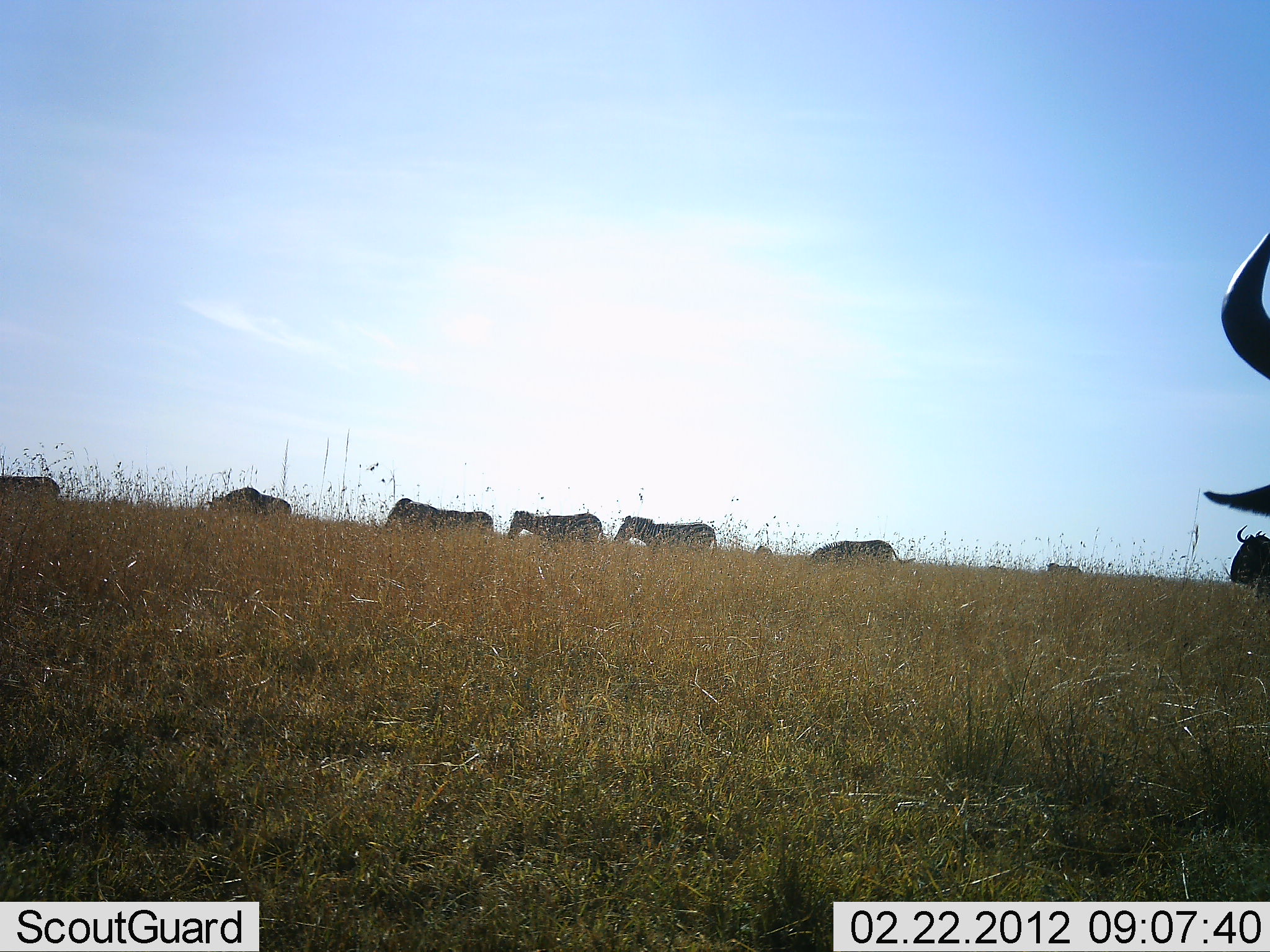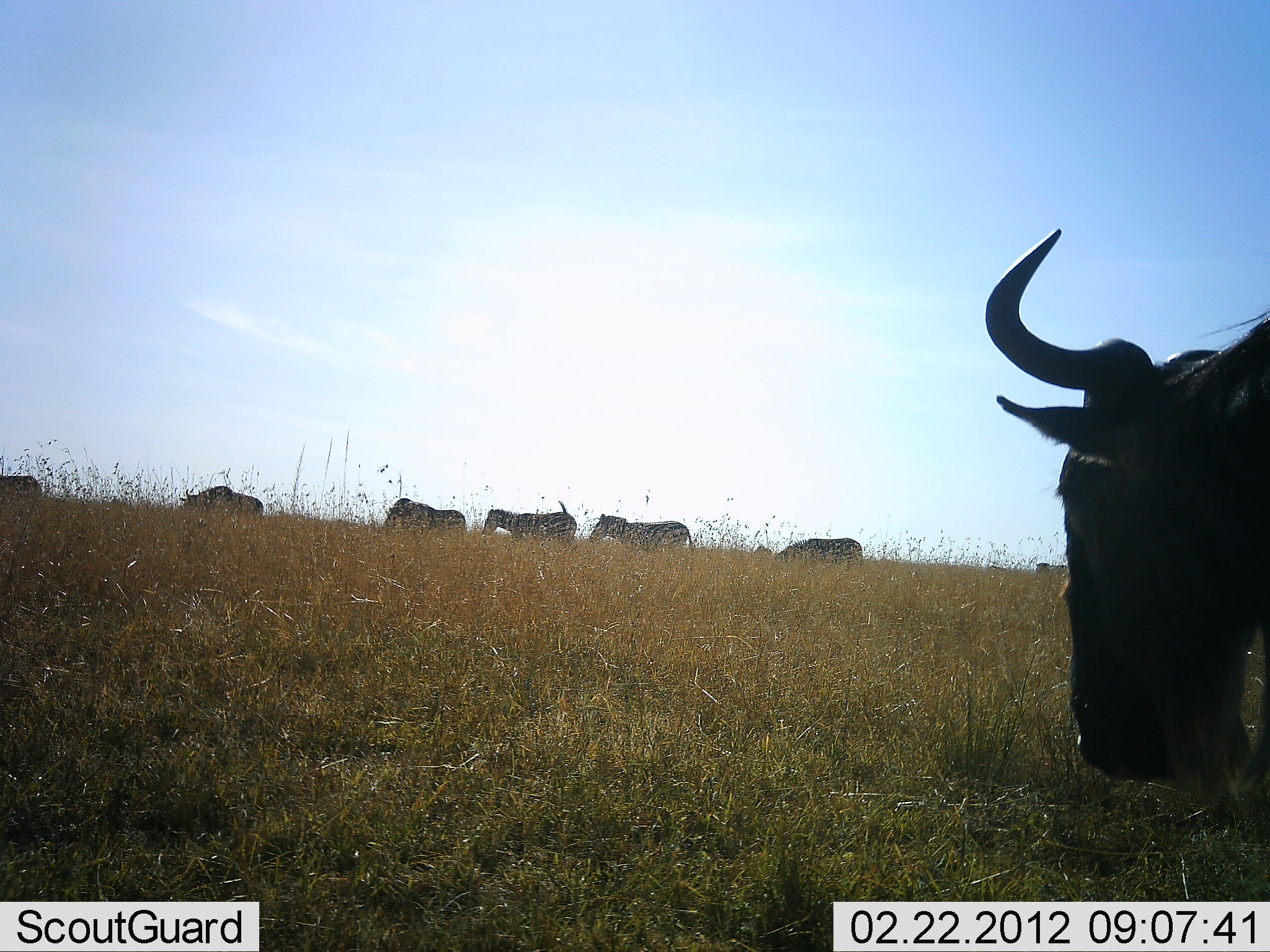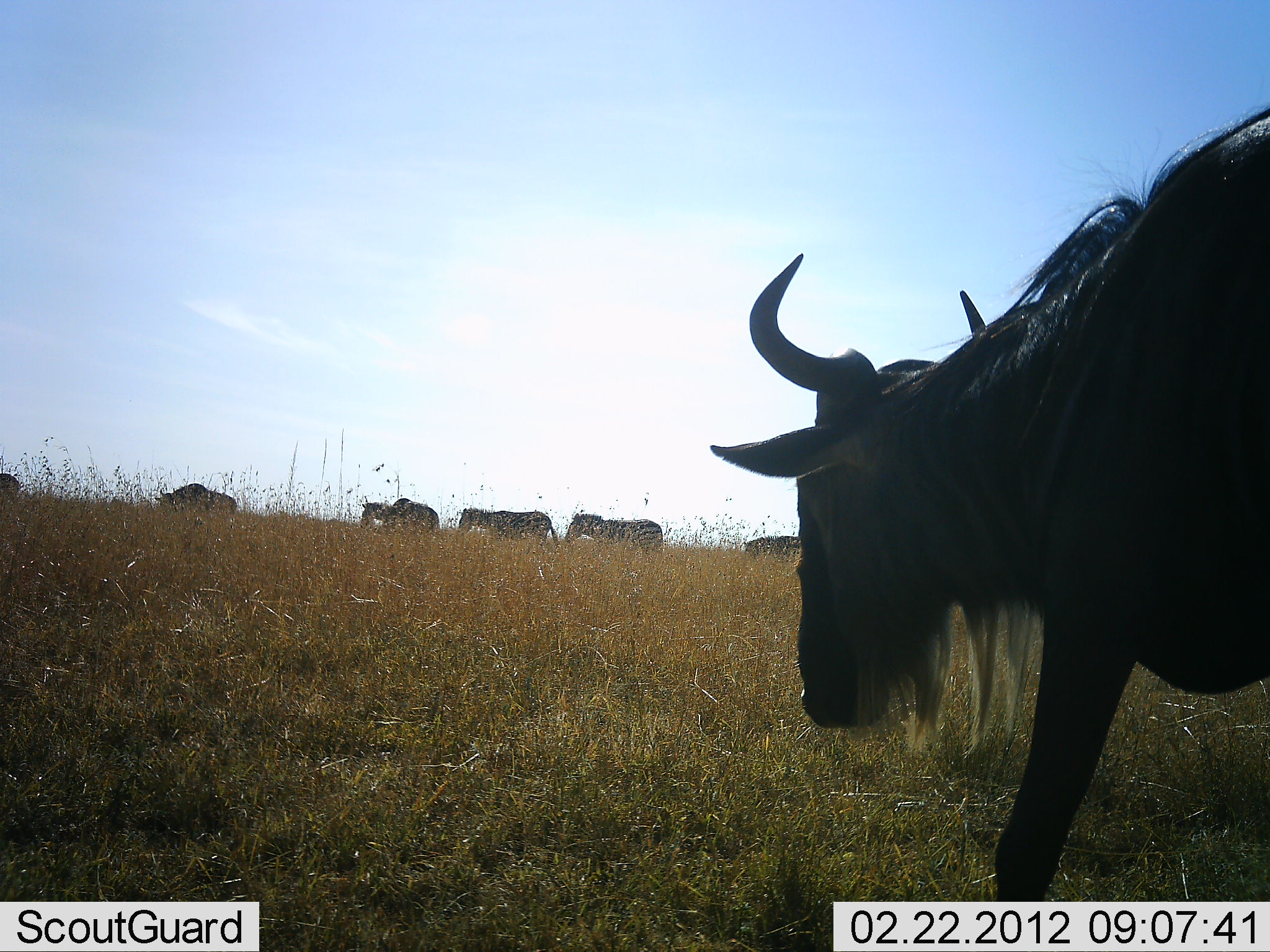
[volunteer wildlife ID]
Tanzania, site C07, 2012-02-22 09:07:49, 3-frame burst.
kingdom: Animalia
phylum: Chordata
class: Mammalia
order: Artiodactyla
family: Bovidae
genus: Connochaetes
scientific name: Connochaetes taurinus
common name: blue wildebeest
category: wildebeest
Wildebeest (blue wildebeest) (Connochaetes taurinus), count 5. Behavior (volunteer vote fractions): standing 29%, resting 0%, moving 81%, interacting 0%. Young present (vote fraction): 0%. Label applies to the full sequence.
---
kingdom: Animalia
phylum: Chordata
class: Mammalia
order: Perissodactyla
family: Equidae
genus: Equus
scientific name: Equus quagga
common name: plains zebra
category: zebra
Zebra (plains zebra) (Equus quagga), count 4. Behavior (volunteer vote fractions): standing 6%, resting 0%, moving 94%, interacting 0%. Young present (vote fraction): 0%. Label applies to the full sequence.